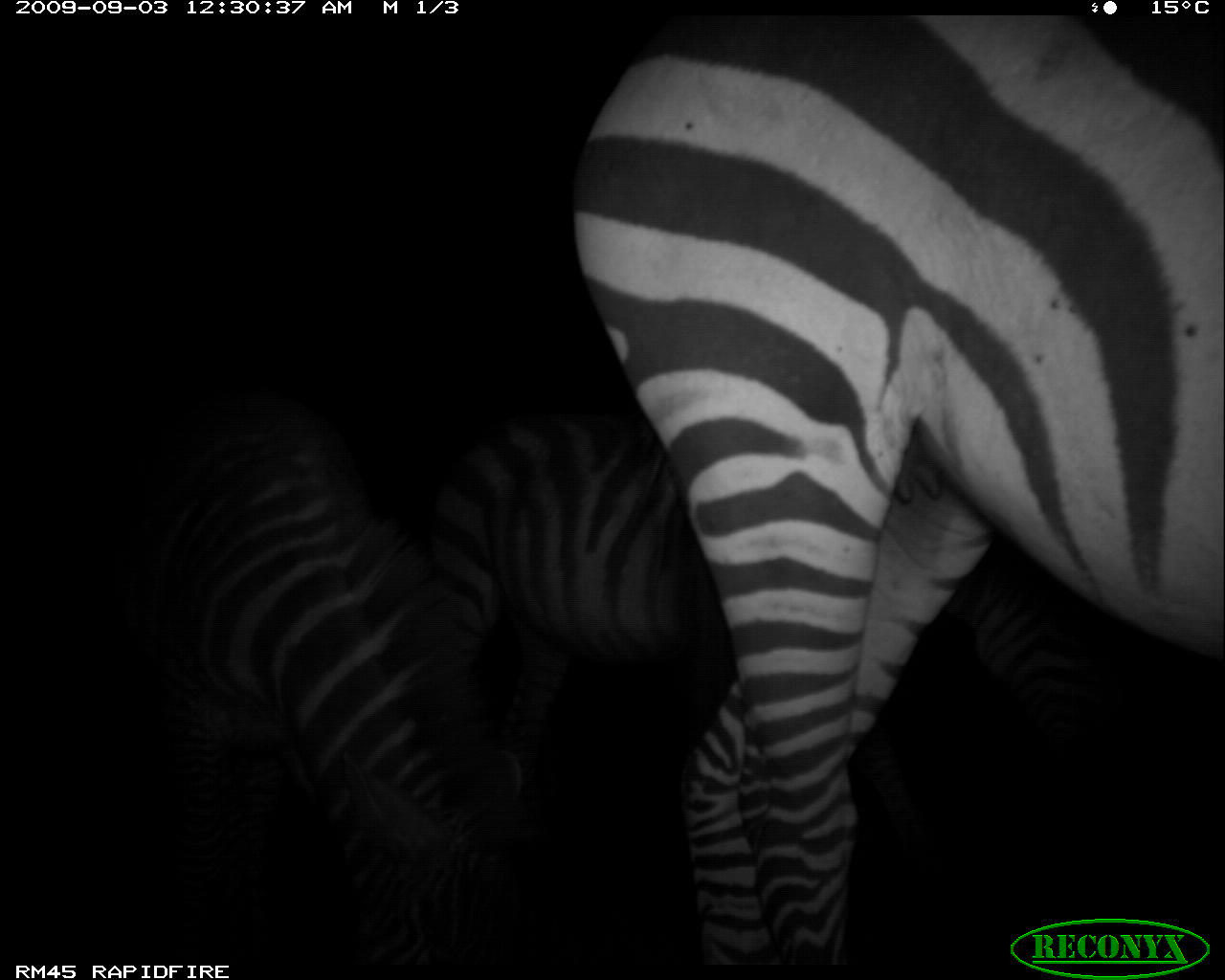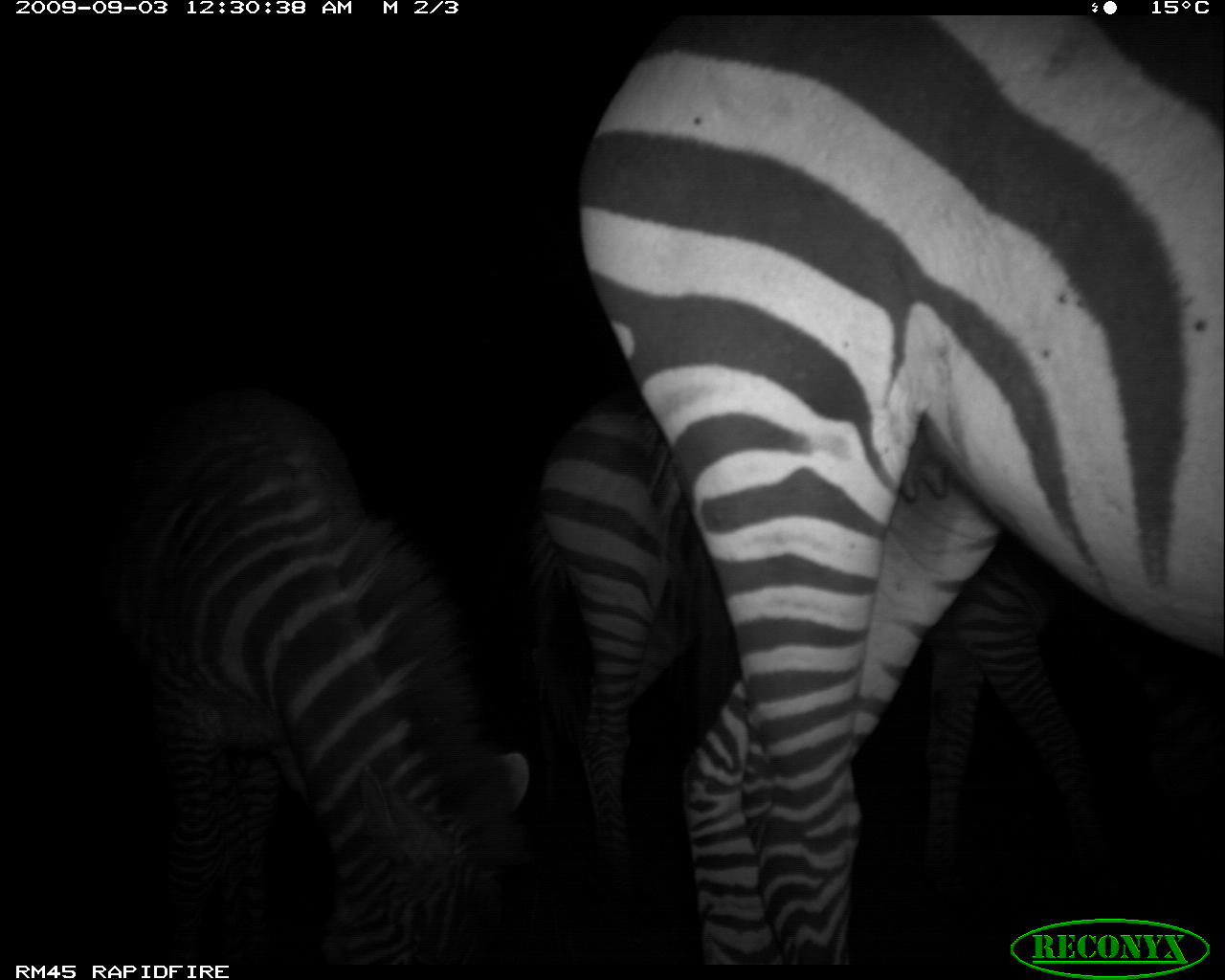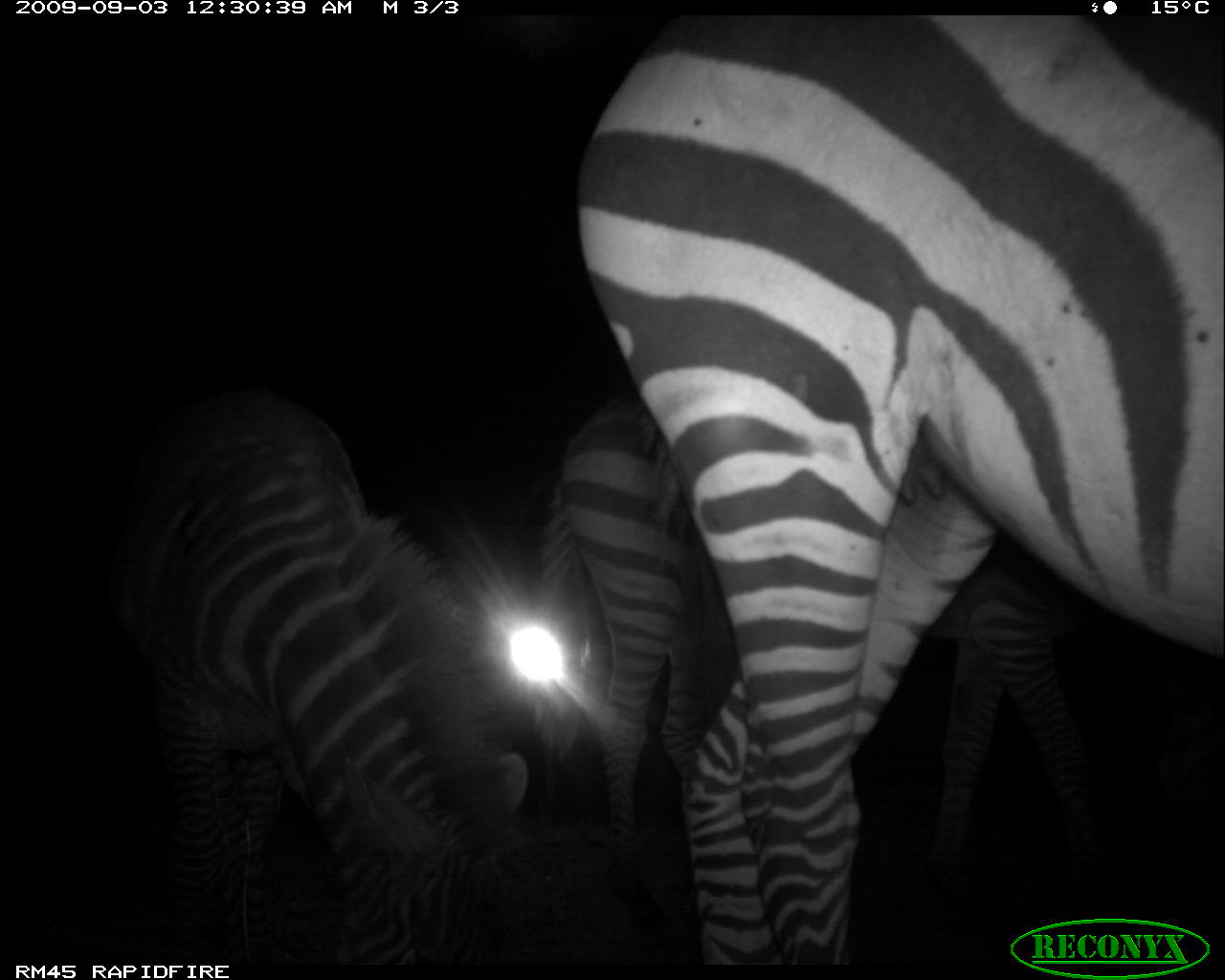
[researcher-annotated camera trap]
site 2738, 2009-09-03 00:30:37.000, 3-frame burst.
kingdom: Animalia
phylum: Chordata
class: Mammalia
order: Perissodactyla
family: Equidae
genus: Equus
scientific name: Equus quagga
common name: plains zebra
Equus quagga (plains zebra), count 3.